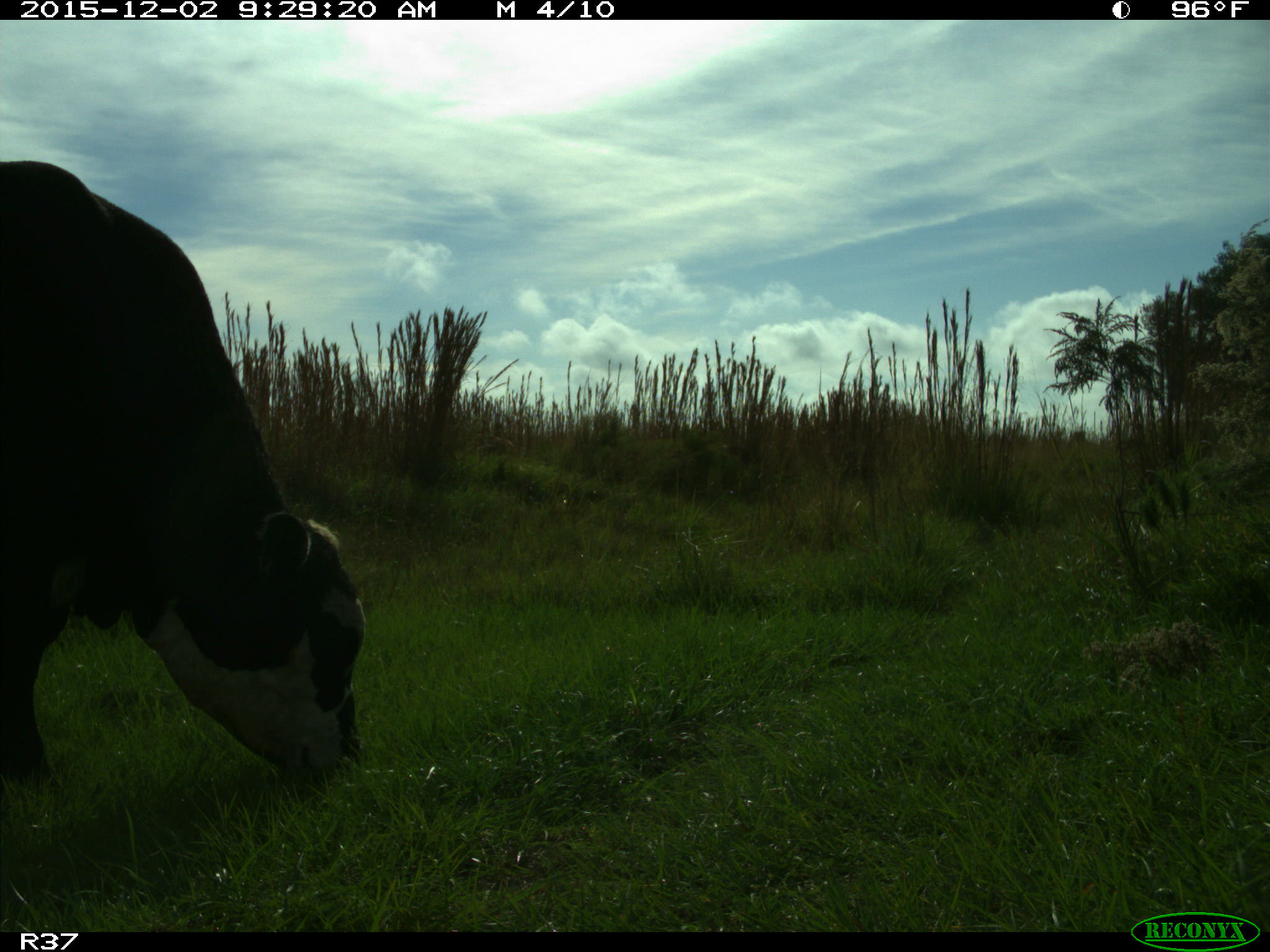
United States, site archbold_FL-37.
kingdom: Animalia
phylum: Chordata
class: Mammalia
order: Artiodactyla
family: Bovidae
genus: Bos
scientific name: Bos taurus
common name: domestic cow